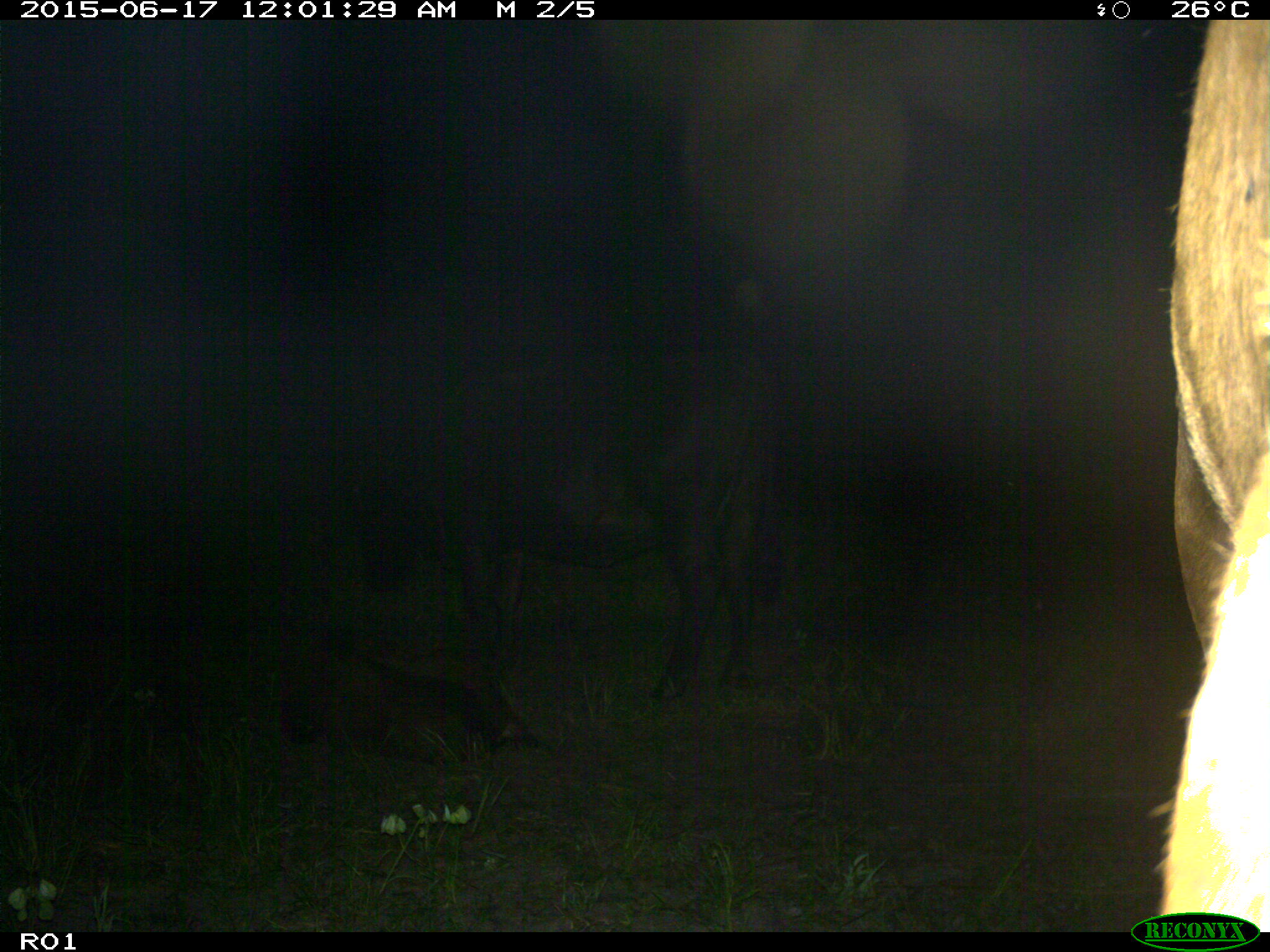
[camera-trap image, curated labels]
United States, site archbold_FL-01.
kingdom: Animalia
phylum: Chordata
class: Mammalia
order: Artiodactyla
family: Bovidae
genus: Bos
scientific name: Bos taurus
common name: domestic cow